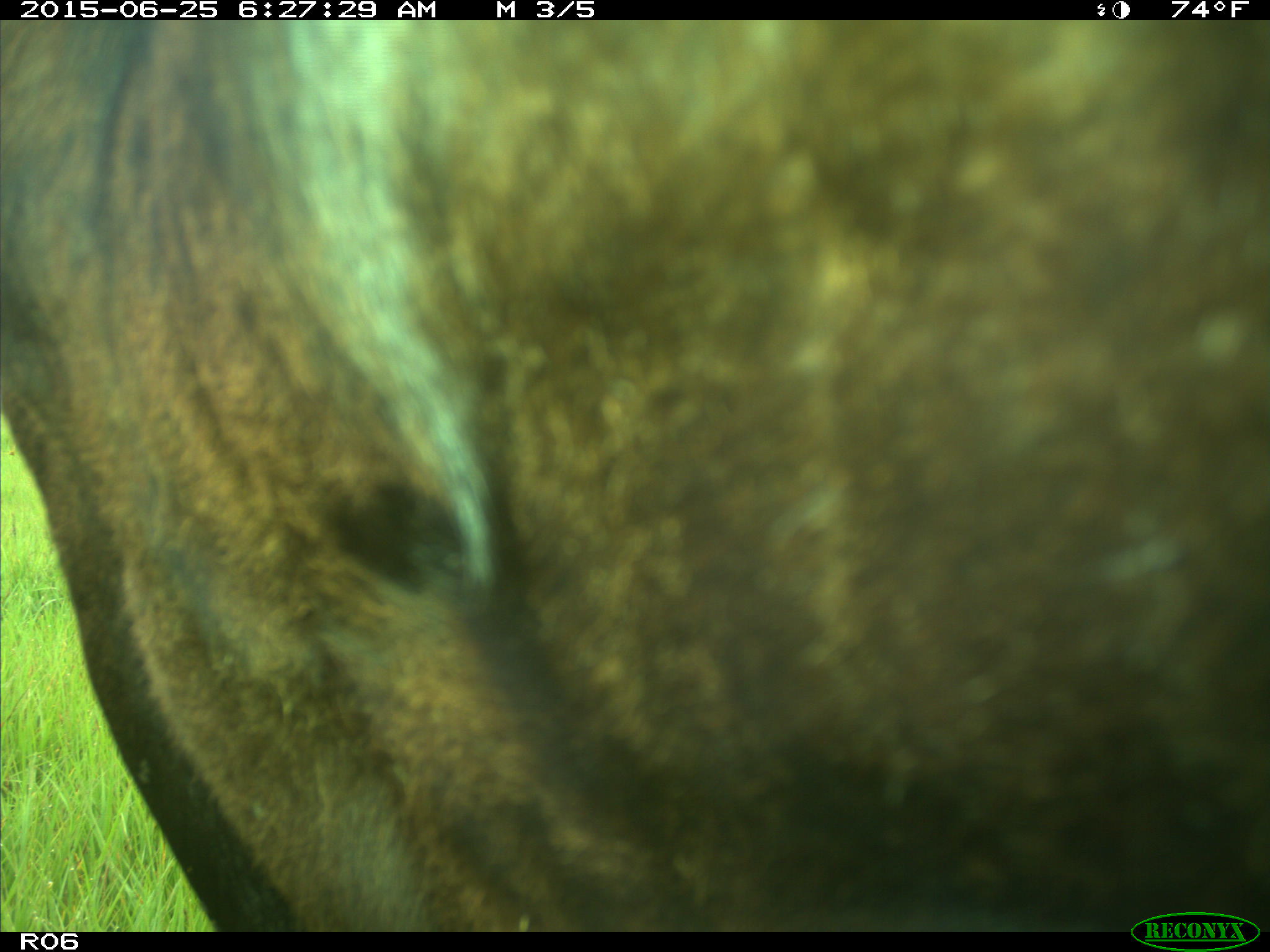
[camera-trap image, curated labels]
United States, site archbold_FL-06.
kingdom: Animalia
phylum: Chordata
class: Mammalia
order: Artiodactyla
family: Bovidae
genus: Bos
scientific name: Bos taurus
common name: domestic cow